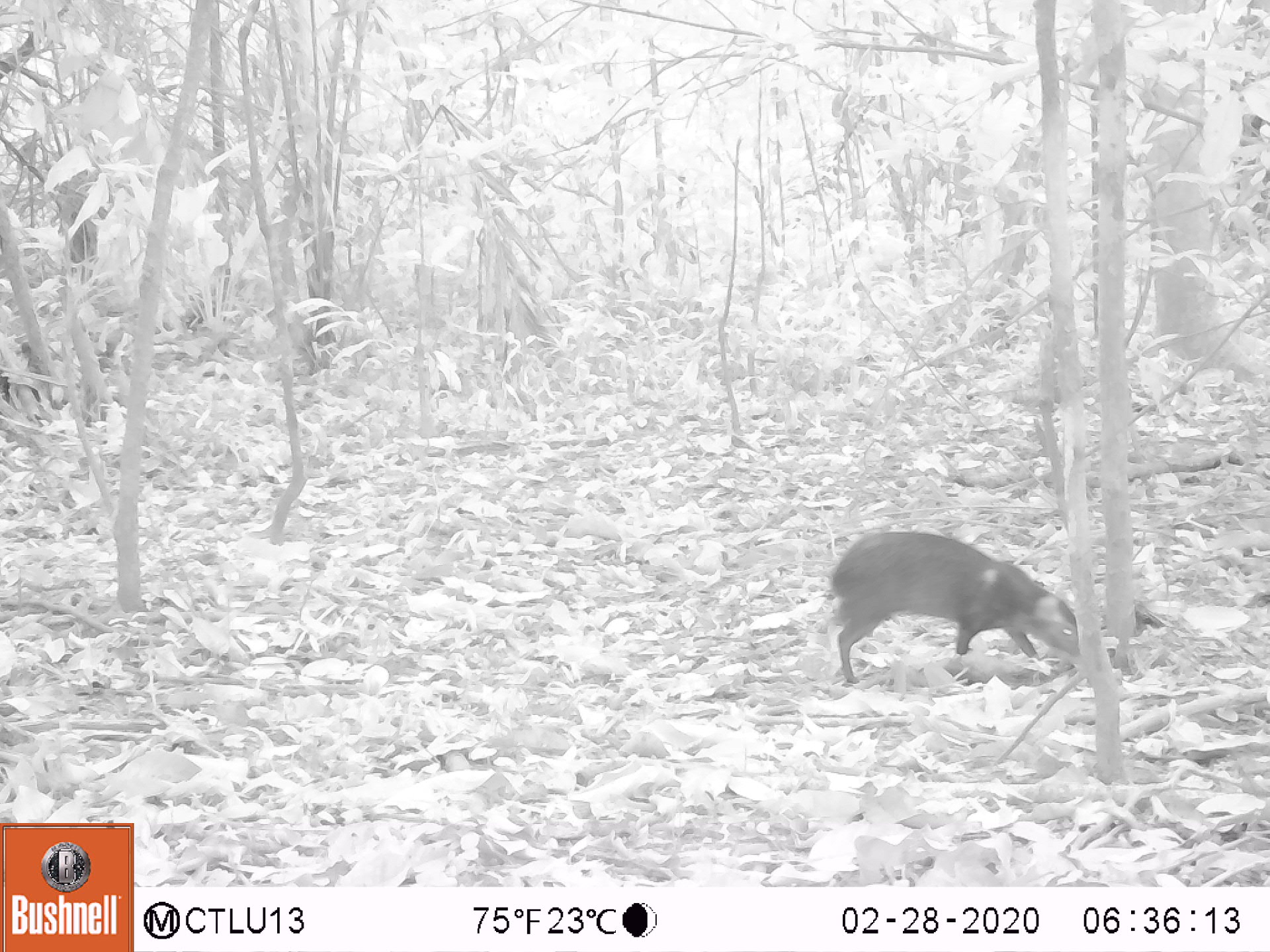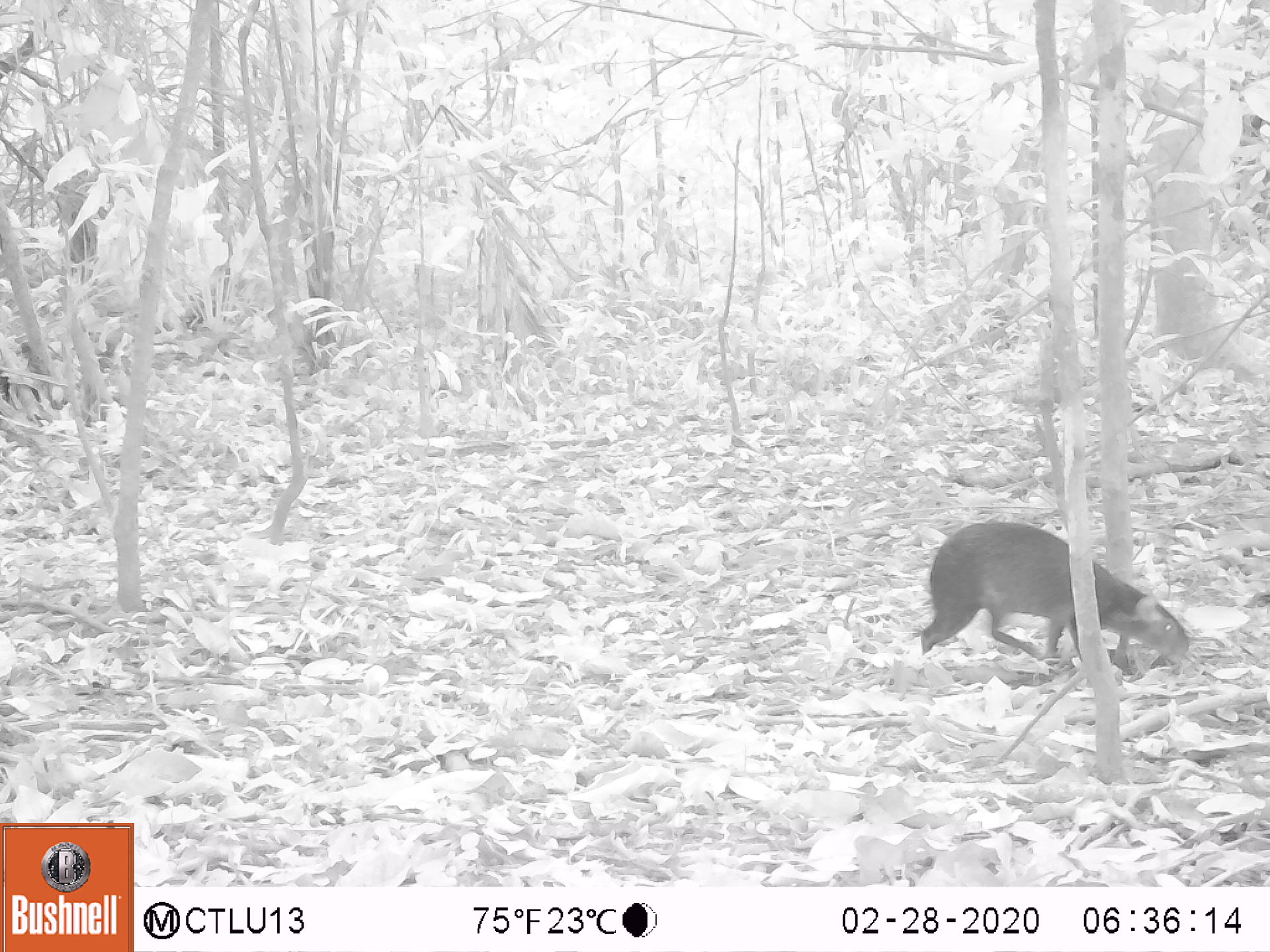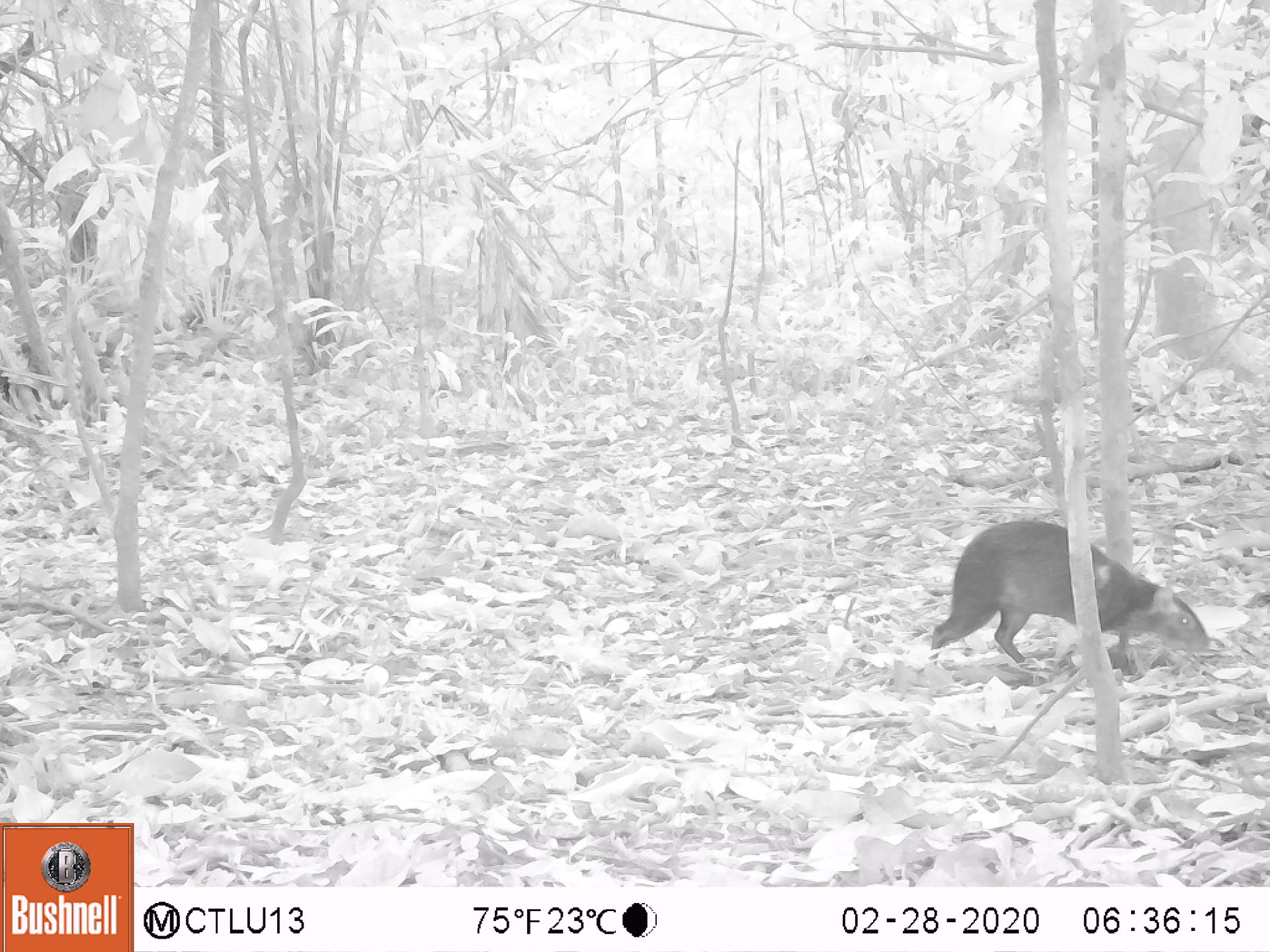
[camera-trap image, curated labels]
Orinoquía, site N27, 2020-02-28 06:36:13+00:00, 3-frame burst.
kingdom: Animalia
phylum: Chordata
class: Mammalia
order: Rodentia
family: Dasyproctidae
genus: Dasyprocta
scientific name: Dasyprocta fuliginosa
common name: black agouti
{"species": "black agouti (Dasyprocta fuliginosa)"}